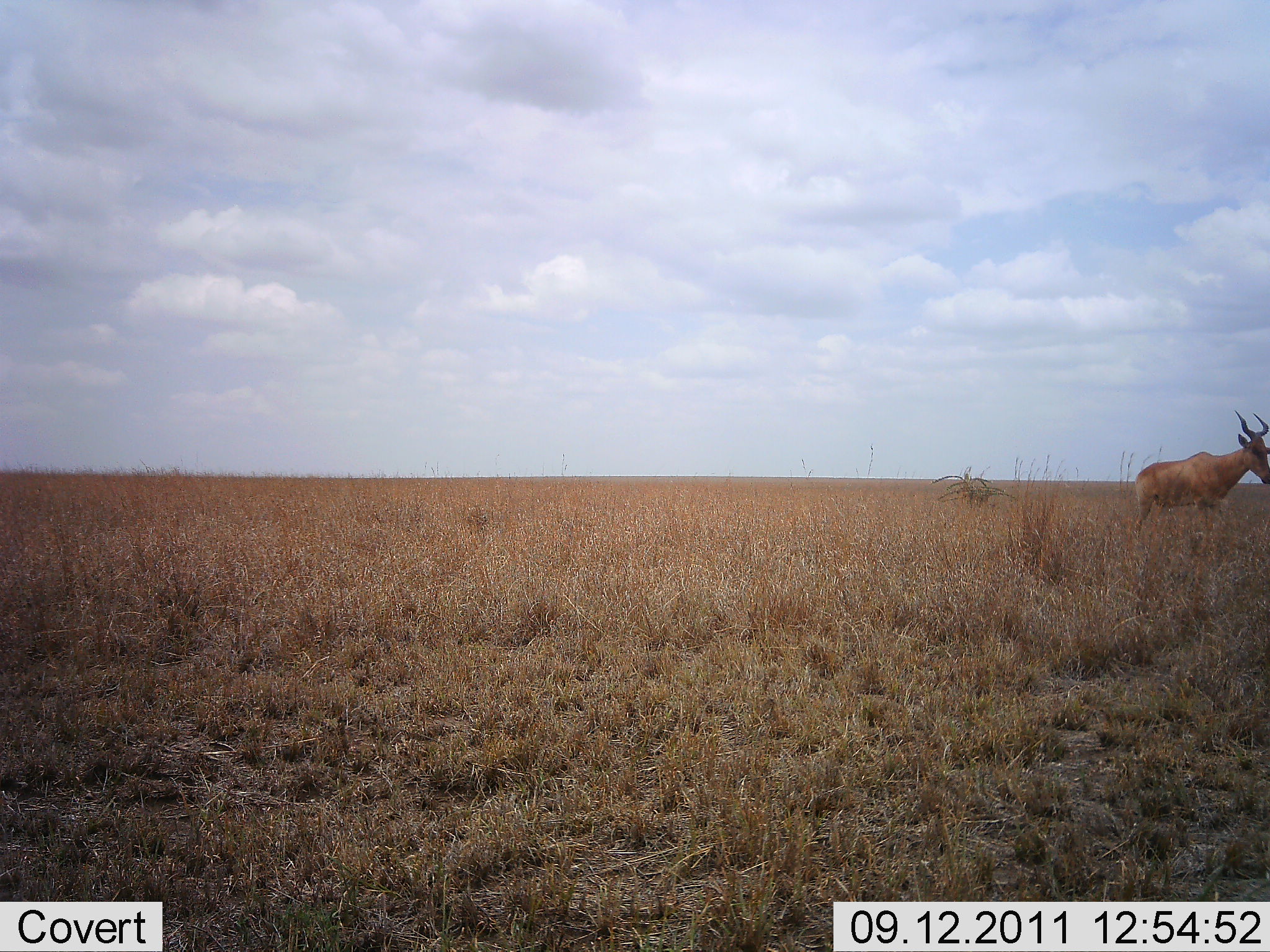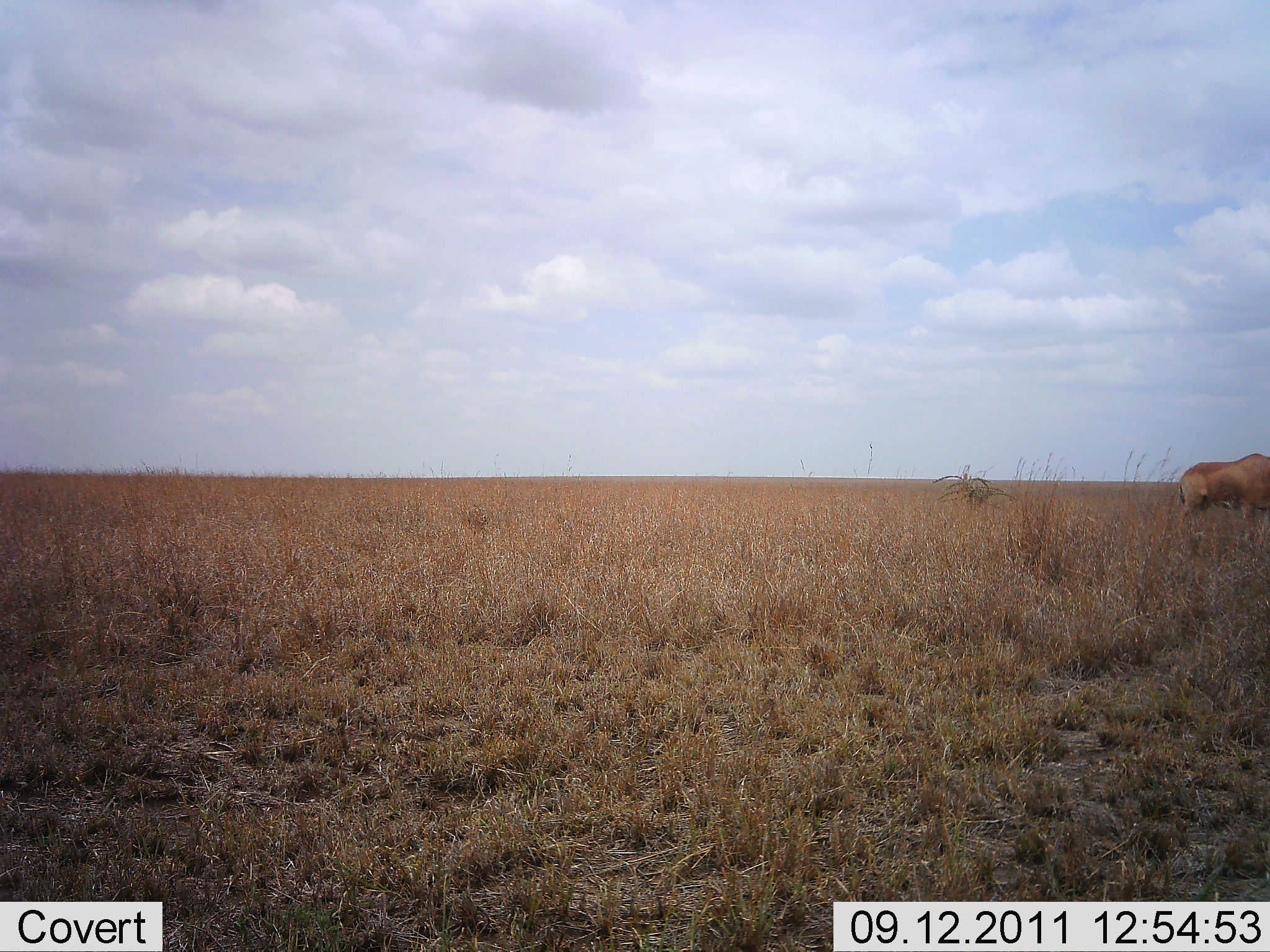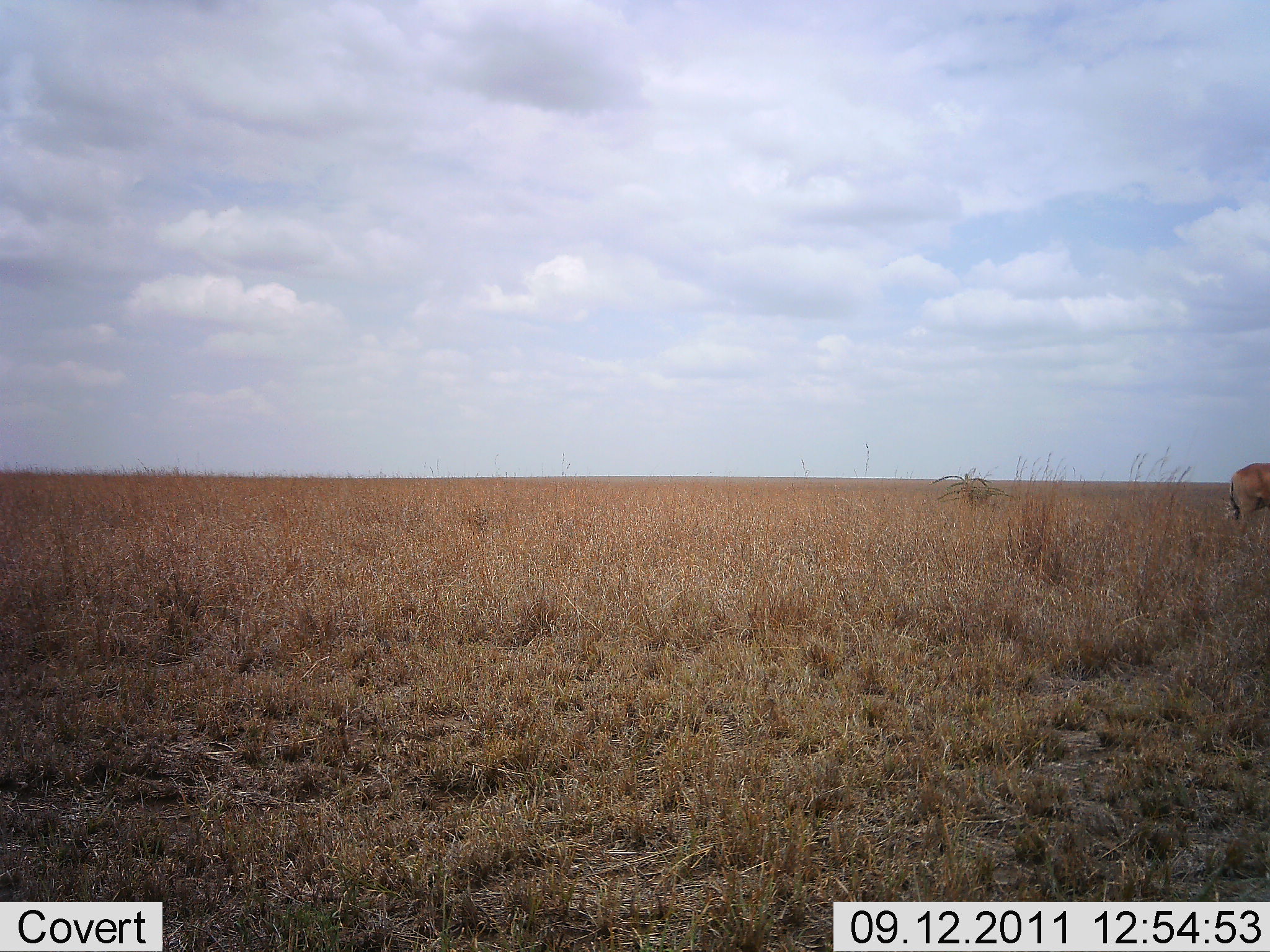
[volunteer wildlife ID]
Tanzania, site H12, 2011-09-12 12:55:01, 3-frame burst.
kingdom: Animalia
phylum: Chordata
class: Mammalia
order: Artiodactyla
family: Bovidae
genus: Alcelaphus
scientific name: Alcelaphus buselaphus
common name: hartebeest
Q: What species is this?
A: Hartebeest (Alcelaphus buselaphus).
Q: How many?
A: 1.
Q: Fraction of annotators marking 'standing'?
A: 14%.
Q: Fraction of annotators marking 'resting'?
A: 0%.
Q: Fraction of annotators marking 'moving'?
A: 86%.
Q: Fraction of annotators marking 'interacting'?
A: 0%.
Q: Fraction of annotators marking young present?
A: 0%.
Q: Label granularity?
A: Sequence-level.